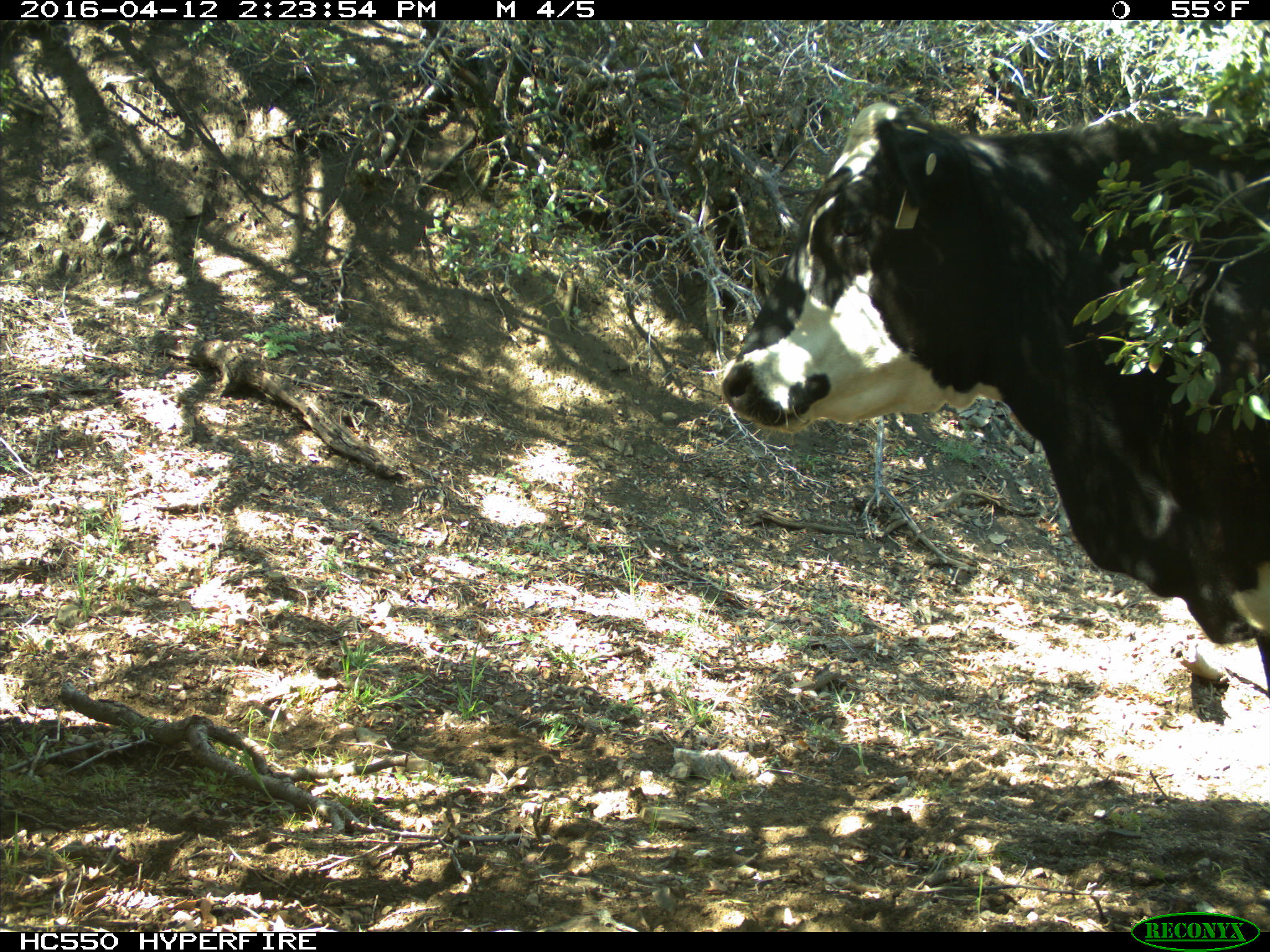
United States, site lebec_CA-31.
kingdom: Animalia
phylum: Chordata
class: Mammalia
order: Artiodactyla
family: Bovidae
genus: Bos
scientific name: Bos taurus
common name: domestic cow